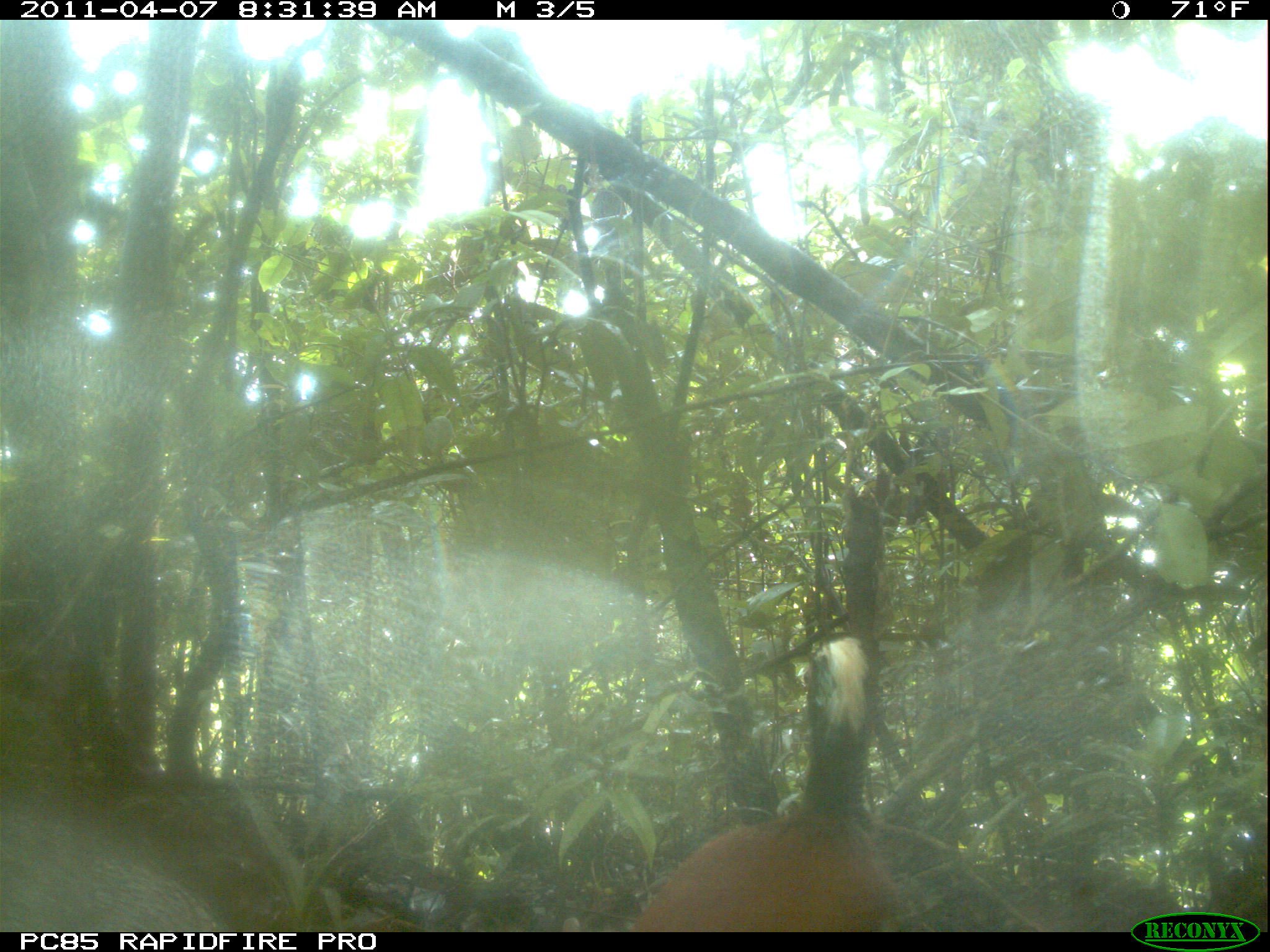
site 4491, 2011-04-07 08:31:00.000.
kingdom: Animalia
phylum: Chordata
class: Aves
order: Pelecaniformes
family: Threskiornithidae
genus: Lophotibis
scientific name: Lophotibis cristata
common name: madagascan ibis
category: lophotibis cristataa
Lophotibis cristataa (madagascan ibis) (Lophotibis cristata), count 2.